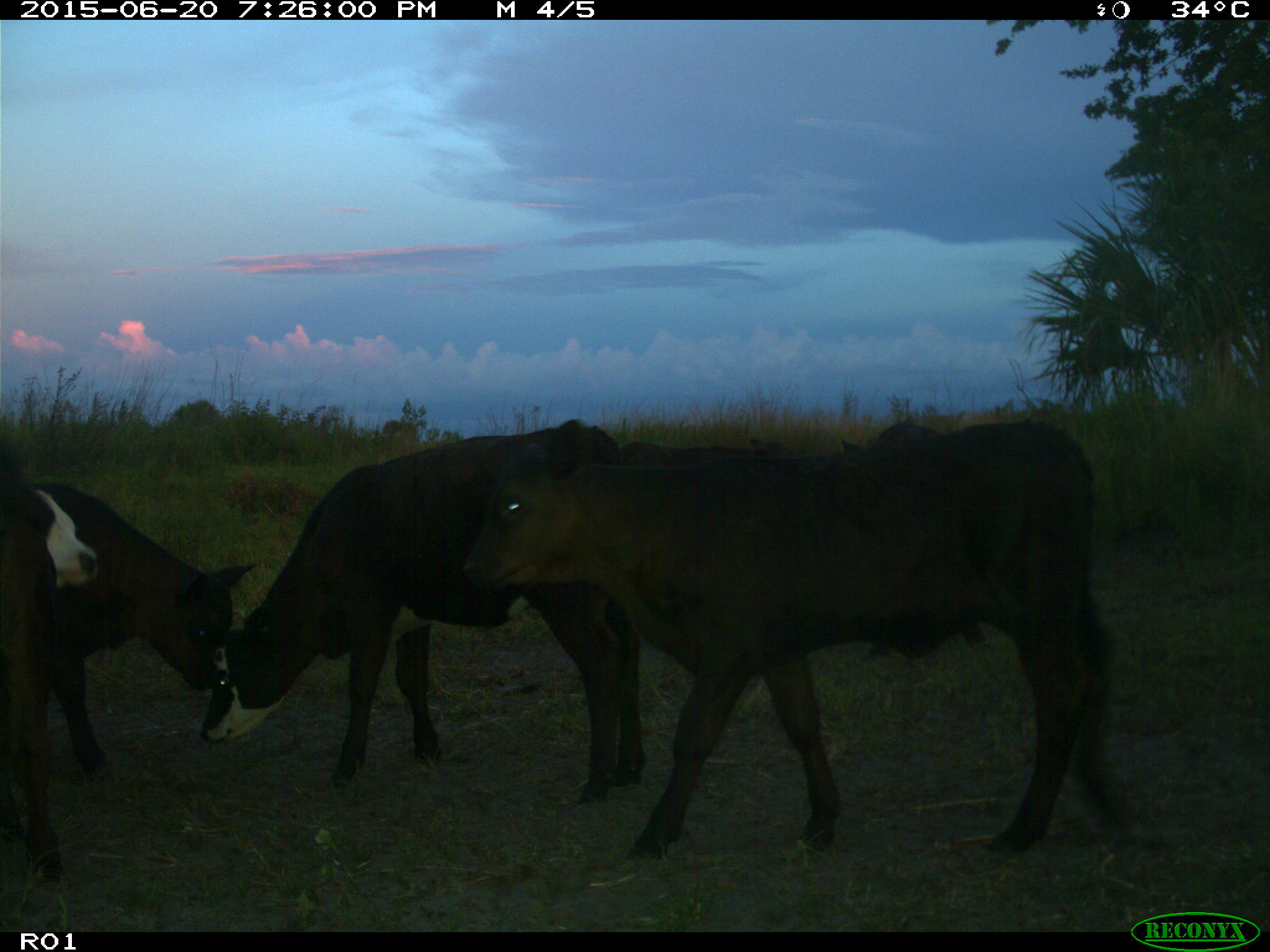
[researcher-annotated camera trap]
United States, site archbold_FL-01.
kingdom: Animalia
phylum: Chordata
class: Mammalia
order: Artiodactyla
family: Bovidae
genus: Bos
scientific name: Bos taurus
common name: domestic cow